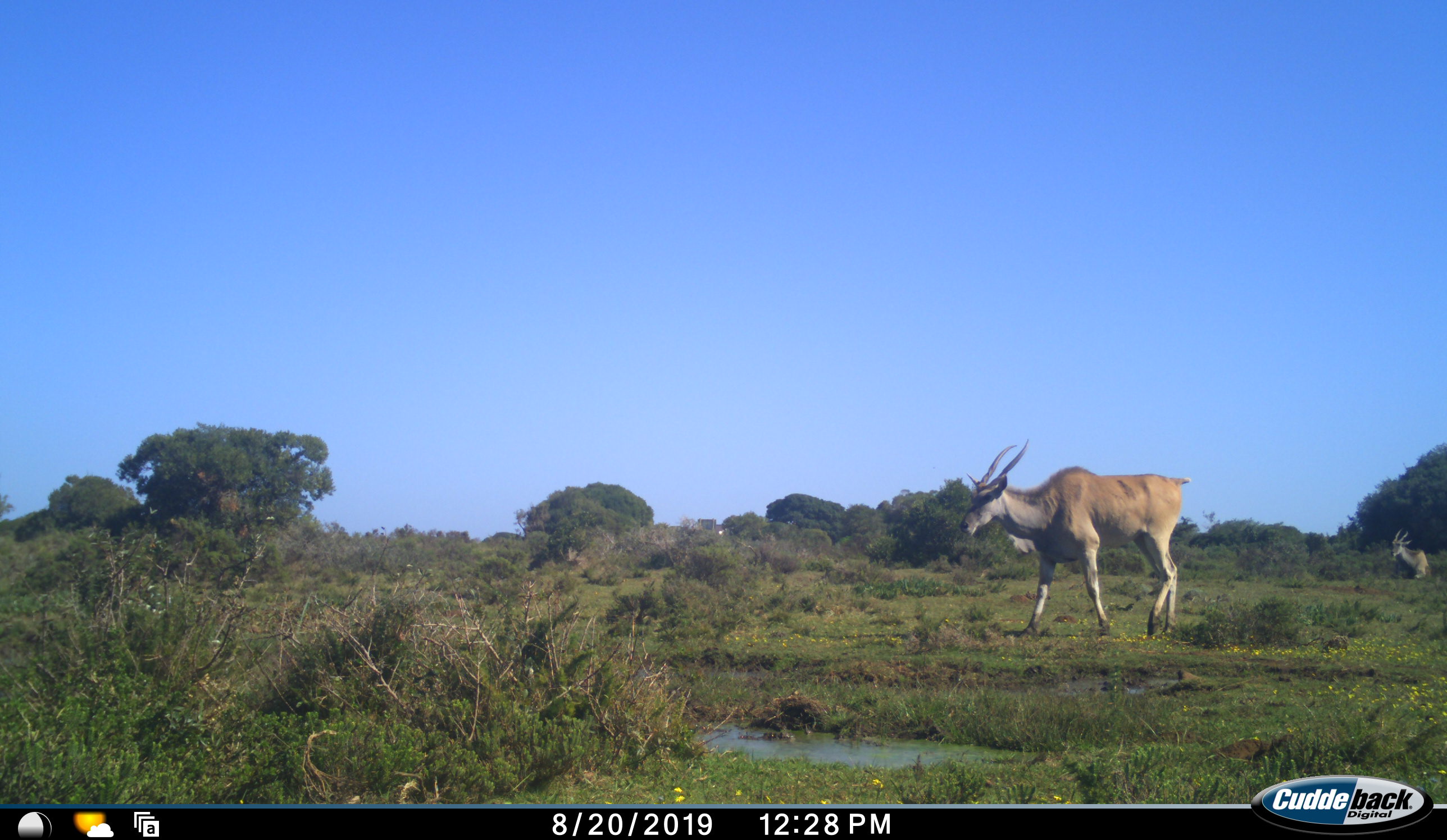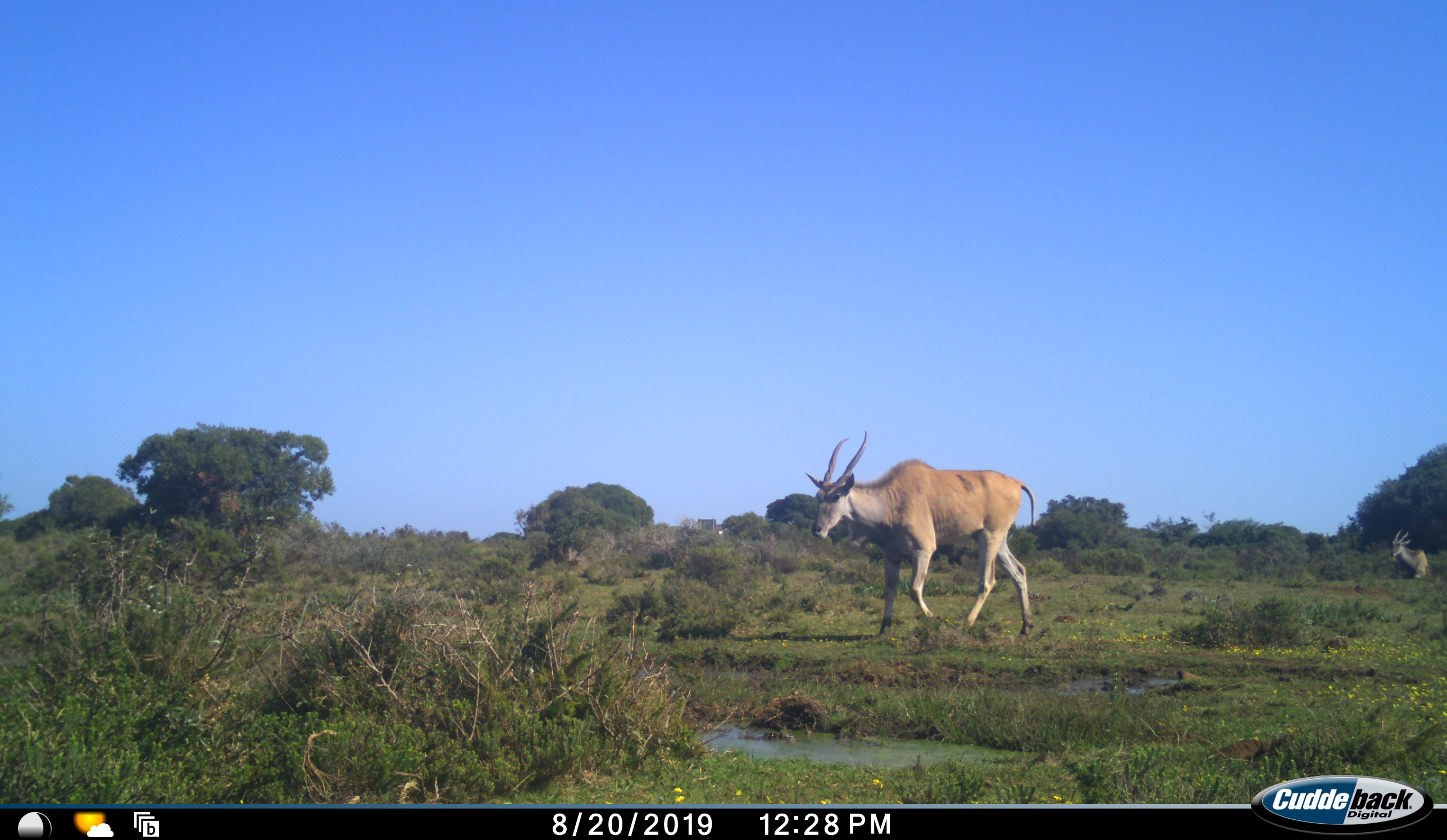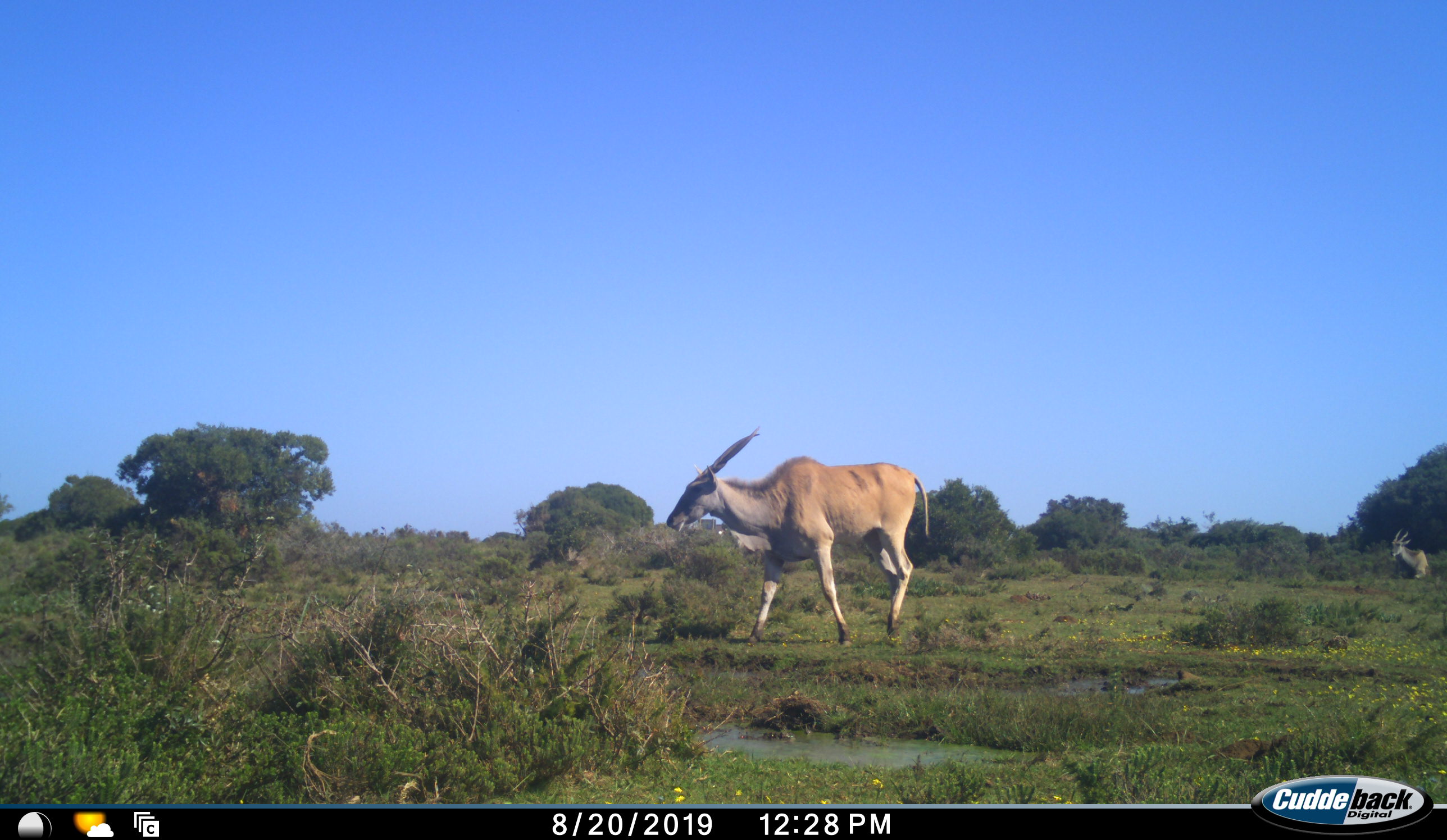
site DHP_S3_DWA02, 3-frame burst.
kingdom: Animalia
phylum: Chordata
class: Mammalia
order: Artiodactyla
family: Bovidae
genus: Tragelaphus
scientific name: Tragelaphus oryx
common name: eland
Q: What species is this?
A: Eland (Tragelaphus oryx).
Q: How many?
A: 2.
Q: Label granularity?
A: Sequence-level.